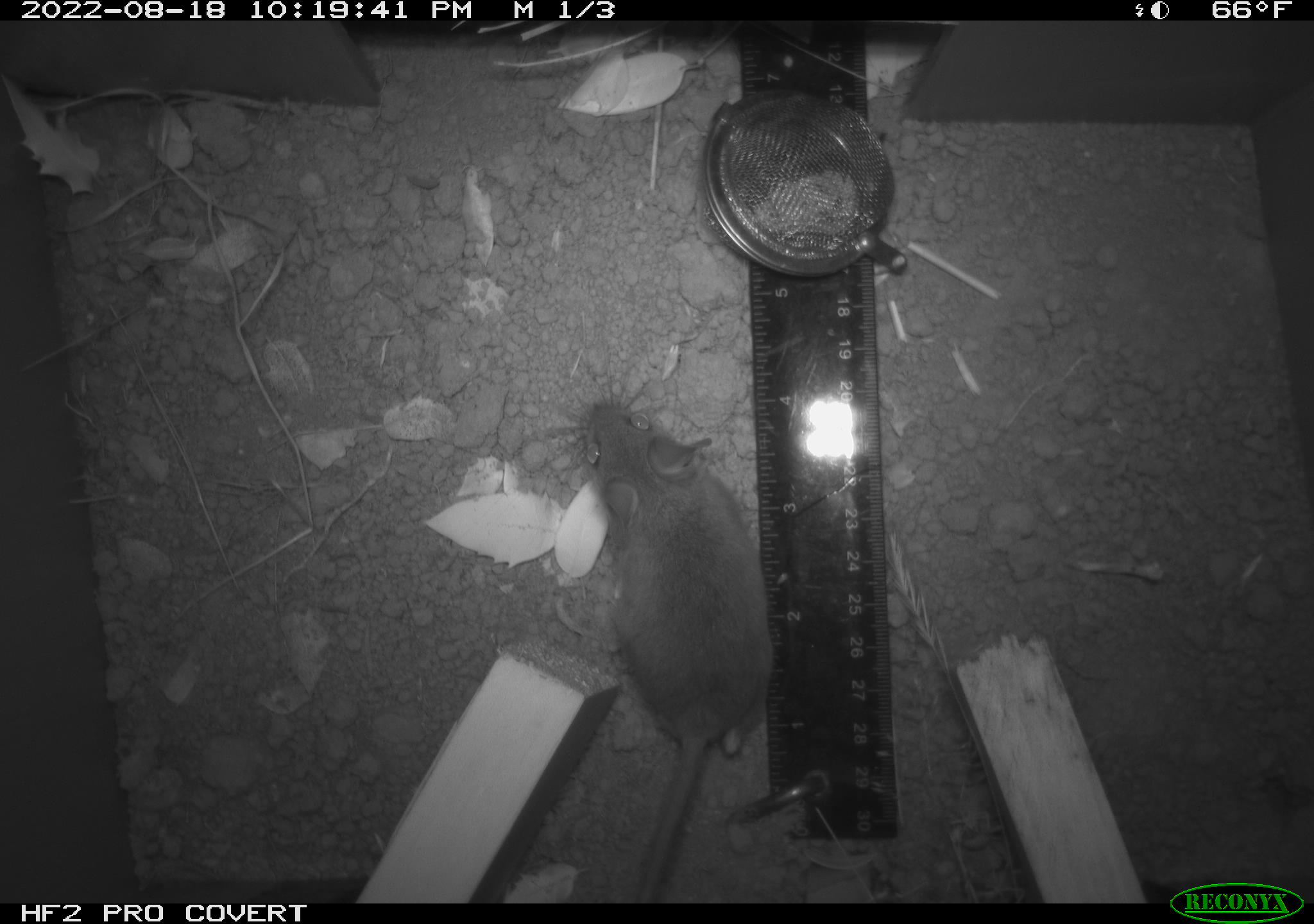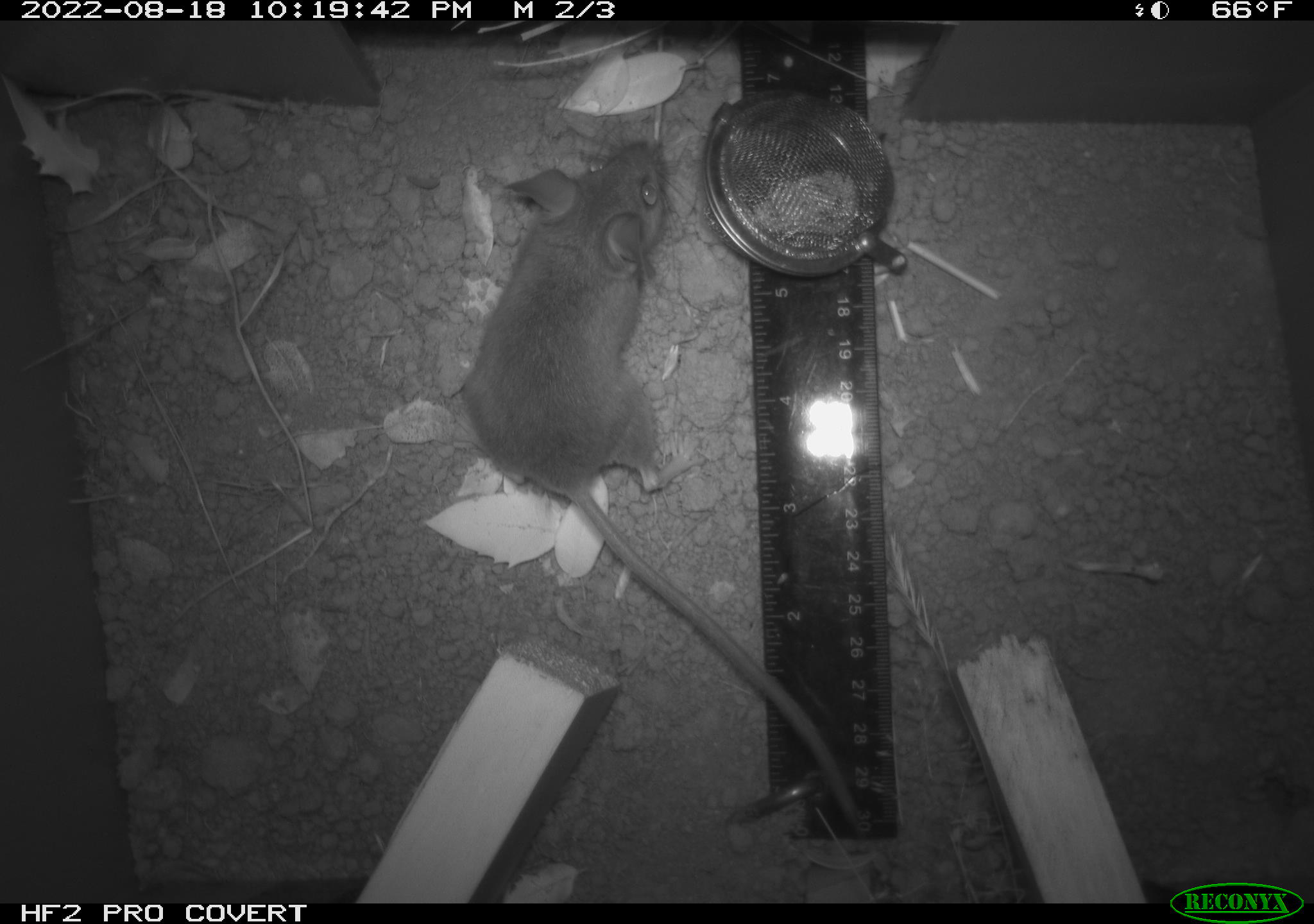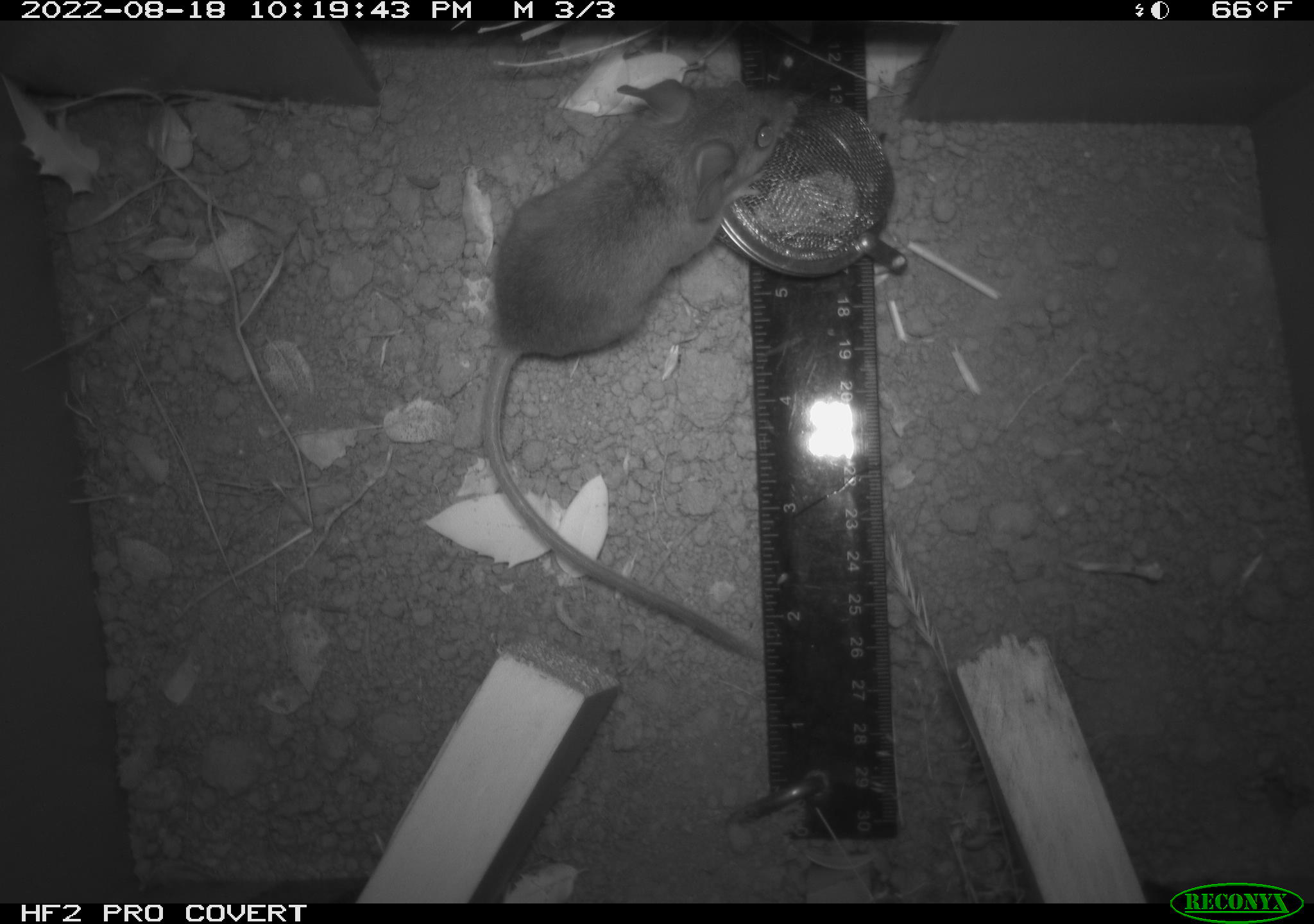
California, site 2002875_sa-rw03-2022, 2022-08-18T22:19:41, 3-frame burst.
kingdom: Animalia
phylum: Chordata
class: Mammalia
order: Rodentia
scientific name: Rodentia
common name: mouse species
Mouse species (Rodentia).